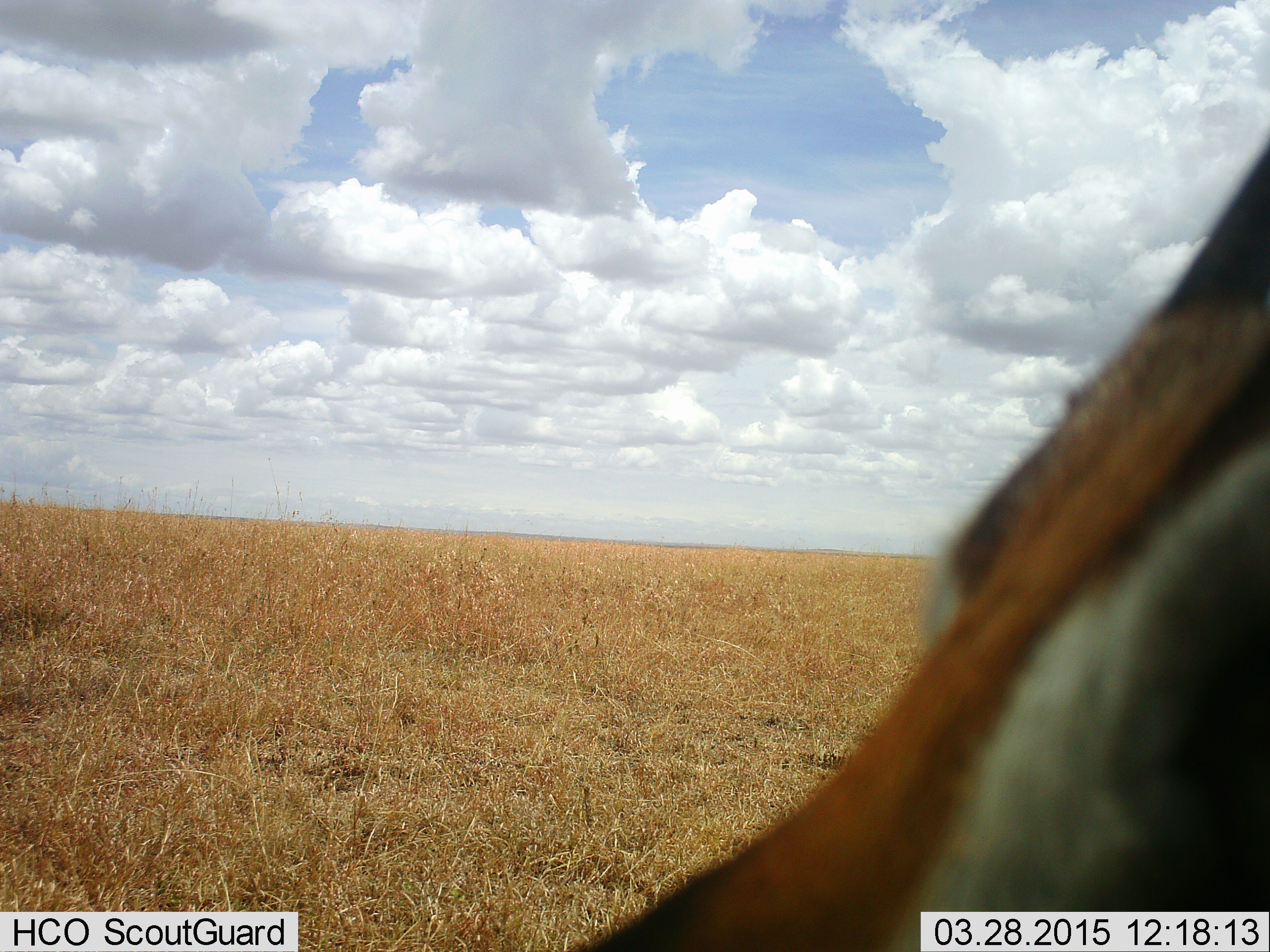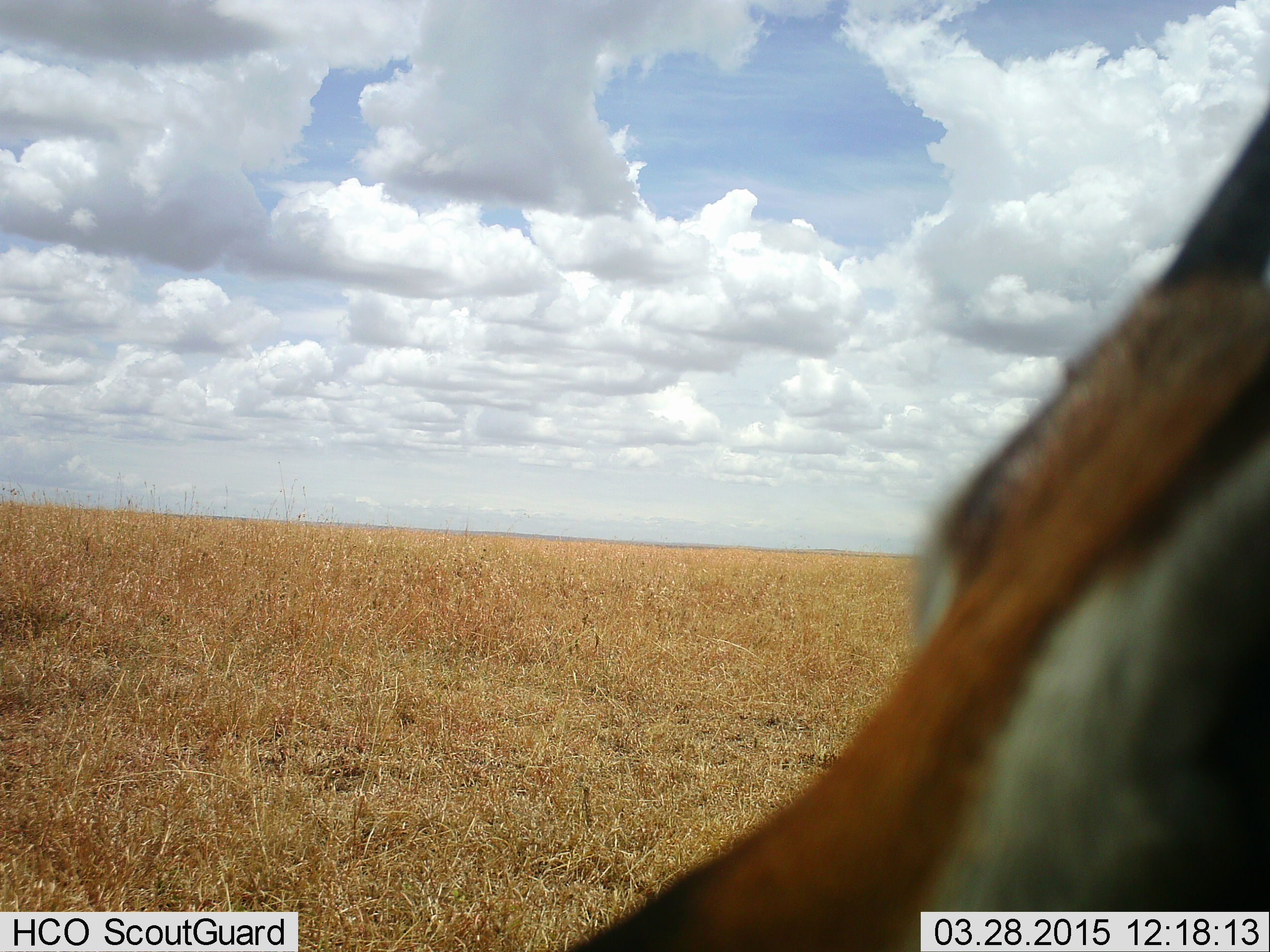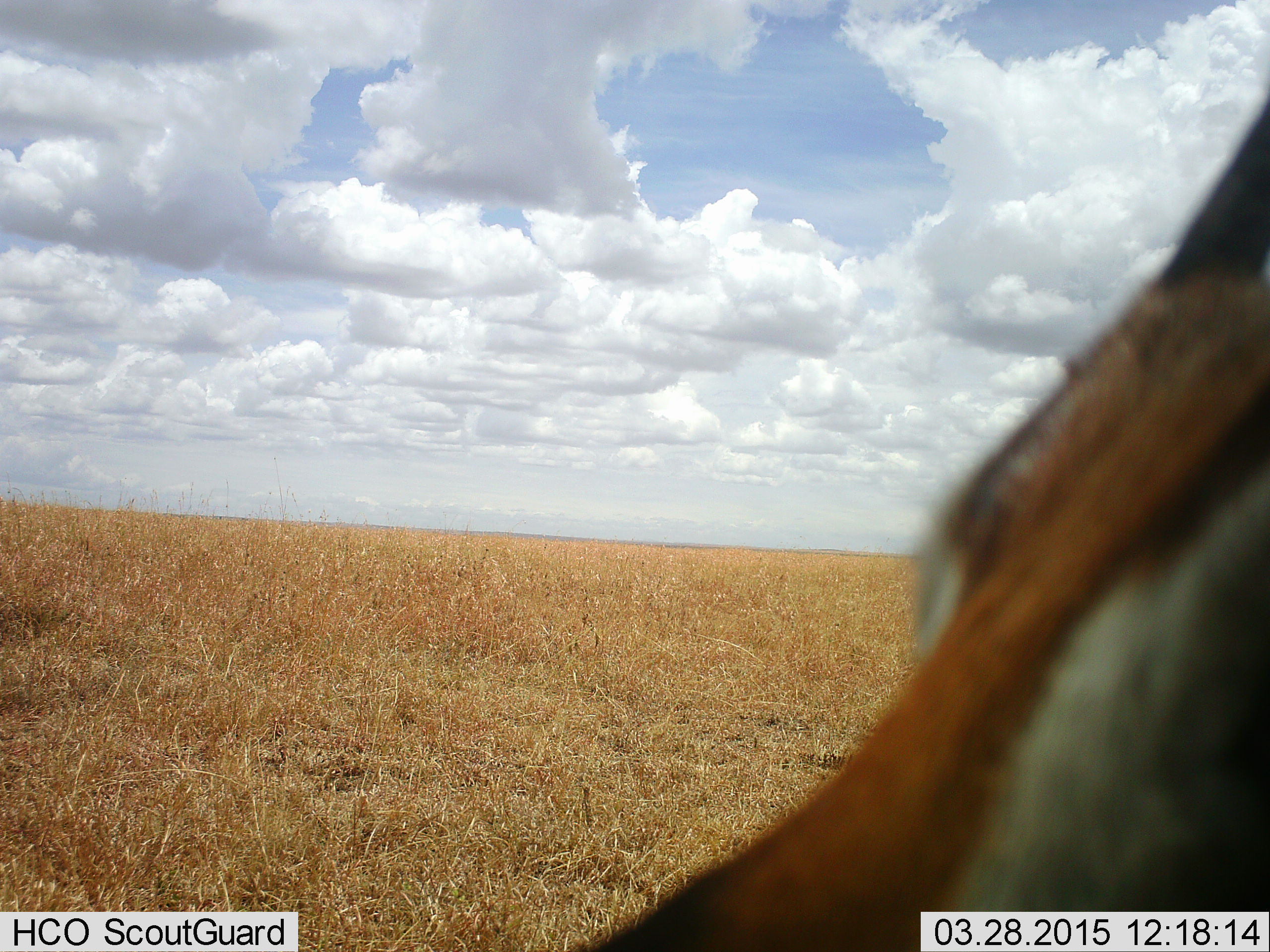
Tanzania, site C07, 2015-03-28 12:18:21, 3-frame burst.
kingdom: Animalia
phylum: Chordata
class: Mammalia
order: Artiodactyla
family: Bovidae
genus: Eudorcas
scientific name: Eudorcas thomsonii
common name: thomson's gazelle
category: gazellethomsons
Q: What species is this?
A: Gazellethomsons (thomson's gazelle) (Eudorcas thomsonii).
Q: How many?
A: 1.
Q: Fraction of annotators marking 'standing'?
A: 100%.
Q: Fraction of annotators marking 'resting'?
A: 0%.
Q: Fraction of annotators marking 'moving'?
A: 0%.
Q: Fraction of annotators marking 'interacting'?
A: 0%.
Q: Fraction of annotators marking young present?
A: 0%.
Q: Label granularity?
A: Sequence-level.